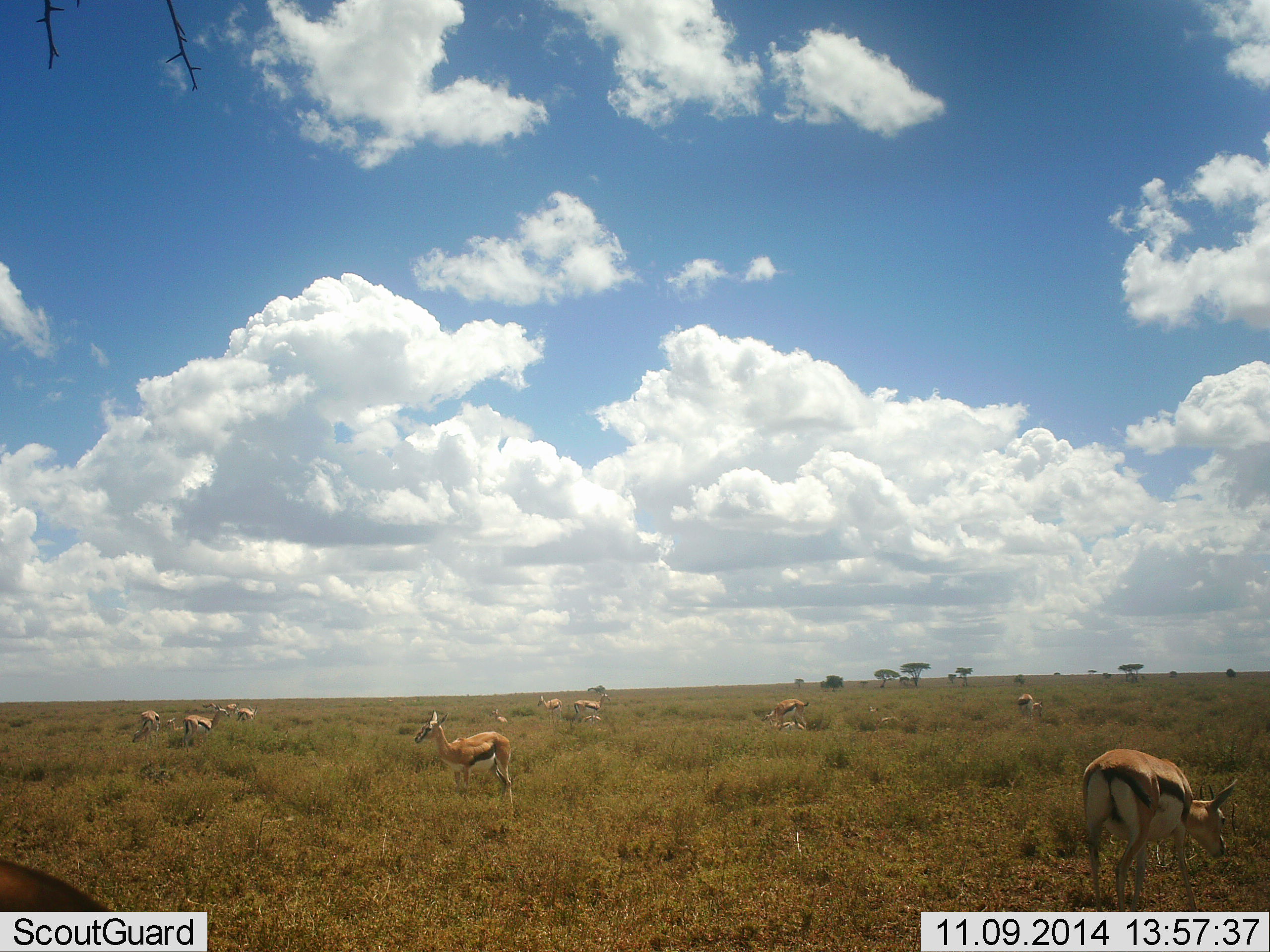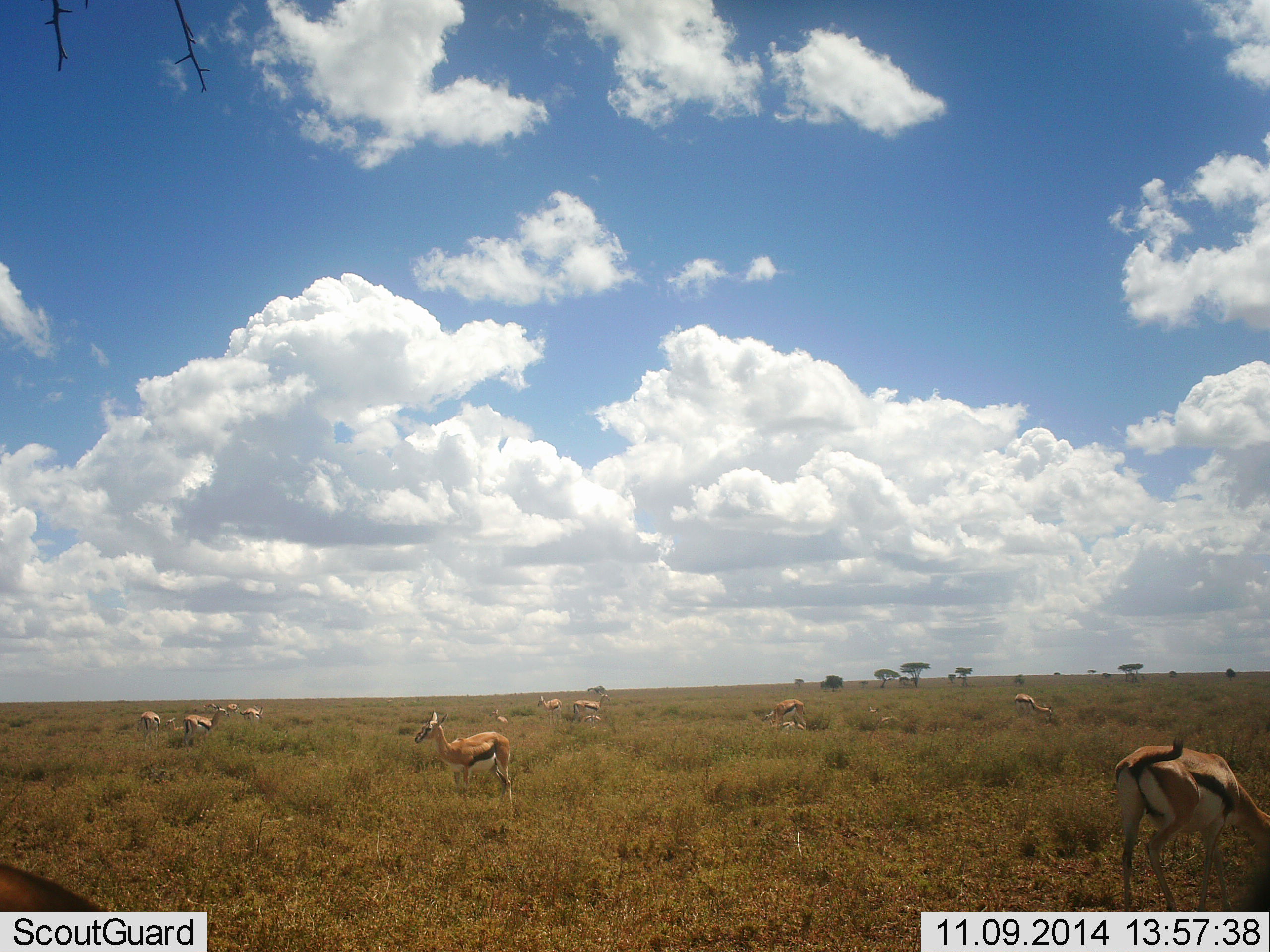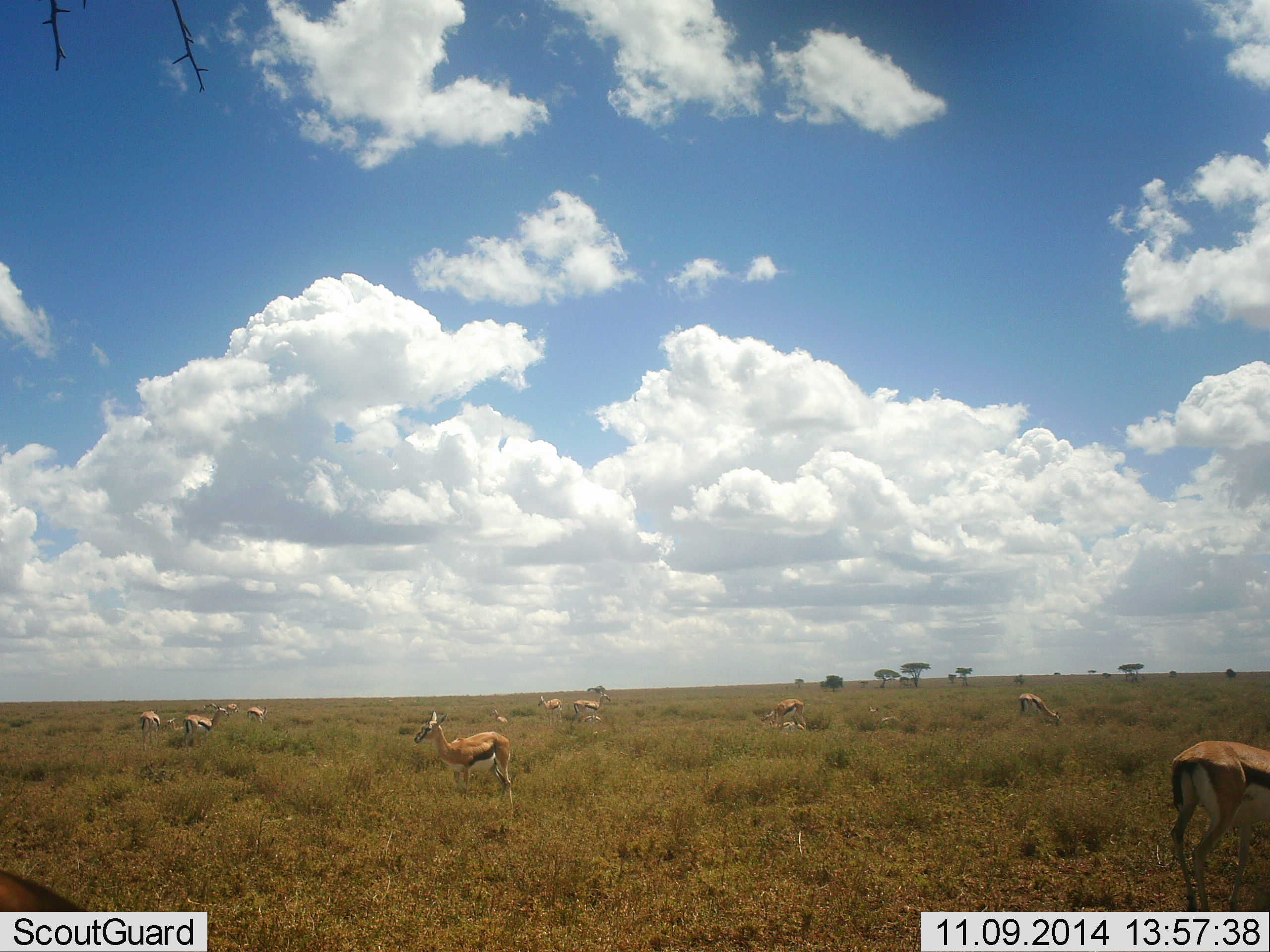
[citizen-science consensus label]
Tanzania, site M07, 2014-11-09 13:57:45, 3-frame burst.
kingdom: Animalia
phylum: Chordata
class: Mammalia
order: Artiodactyla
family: Bovidae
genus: Eudorcas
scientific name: Eudorcas thomsonii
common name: thomson's gazelle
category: gazellethomsons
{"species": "gazellethomsons (thomson's gazelle) (Eudorcas thomsonii)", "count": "11-50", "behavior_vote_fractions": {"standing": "70%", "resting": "10%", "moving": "20%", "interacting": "0%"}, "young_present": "10%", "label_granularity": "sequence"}